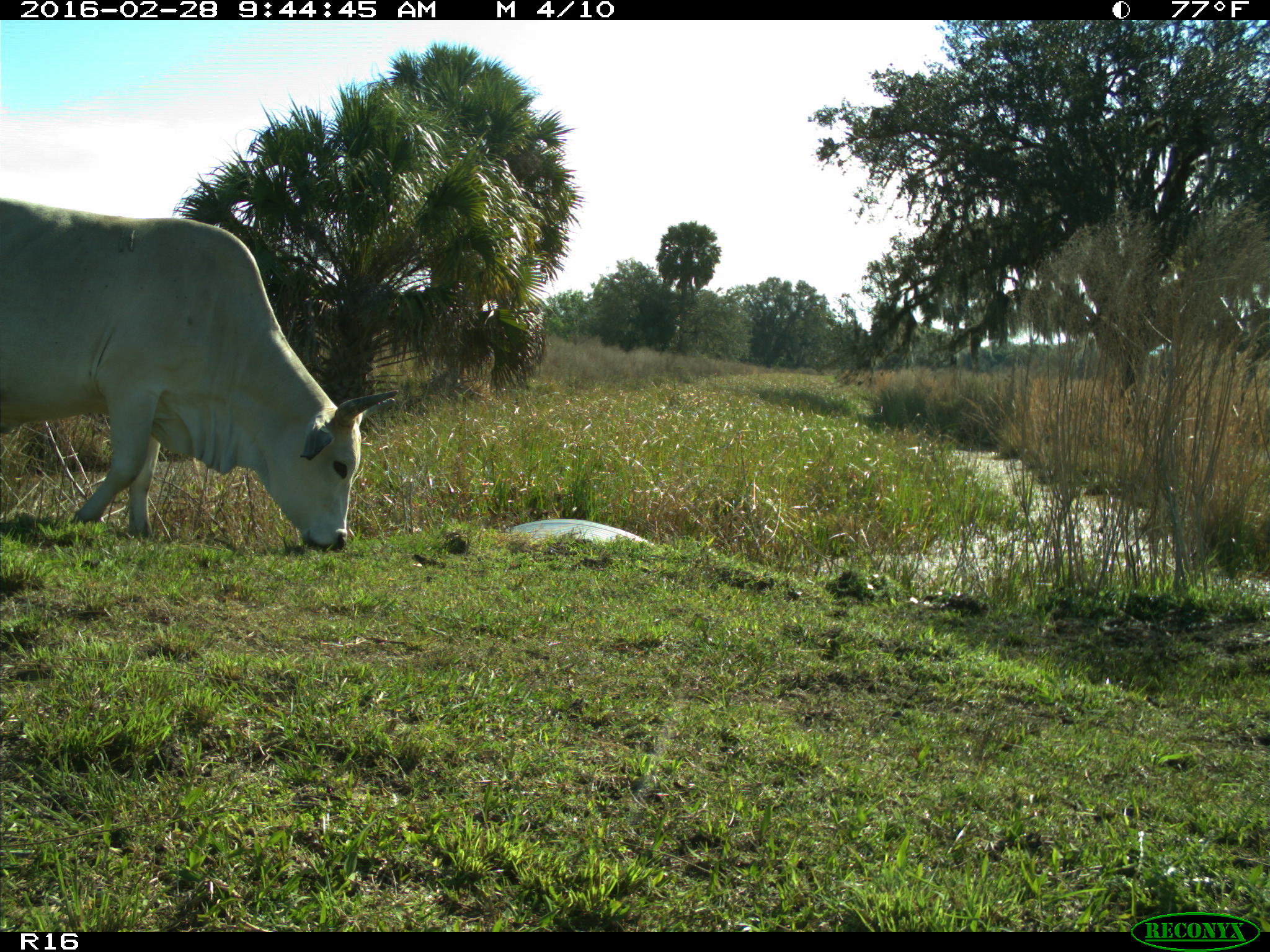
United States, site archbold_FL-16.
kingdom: Animalia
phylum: Chordata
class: Mammalia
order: Artiodactyla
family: Bovidae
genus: Bos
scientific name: Bos taurus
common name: domestic cow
Bos taurus (domestic cow).